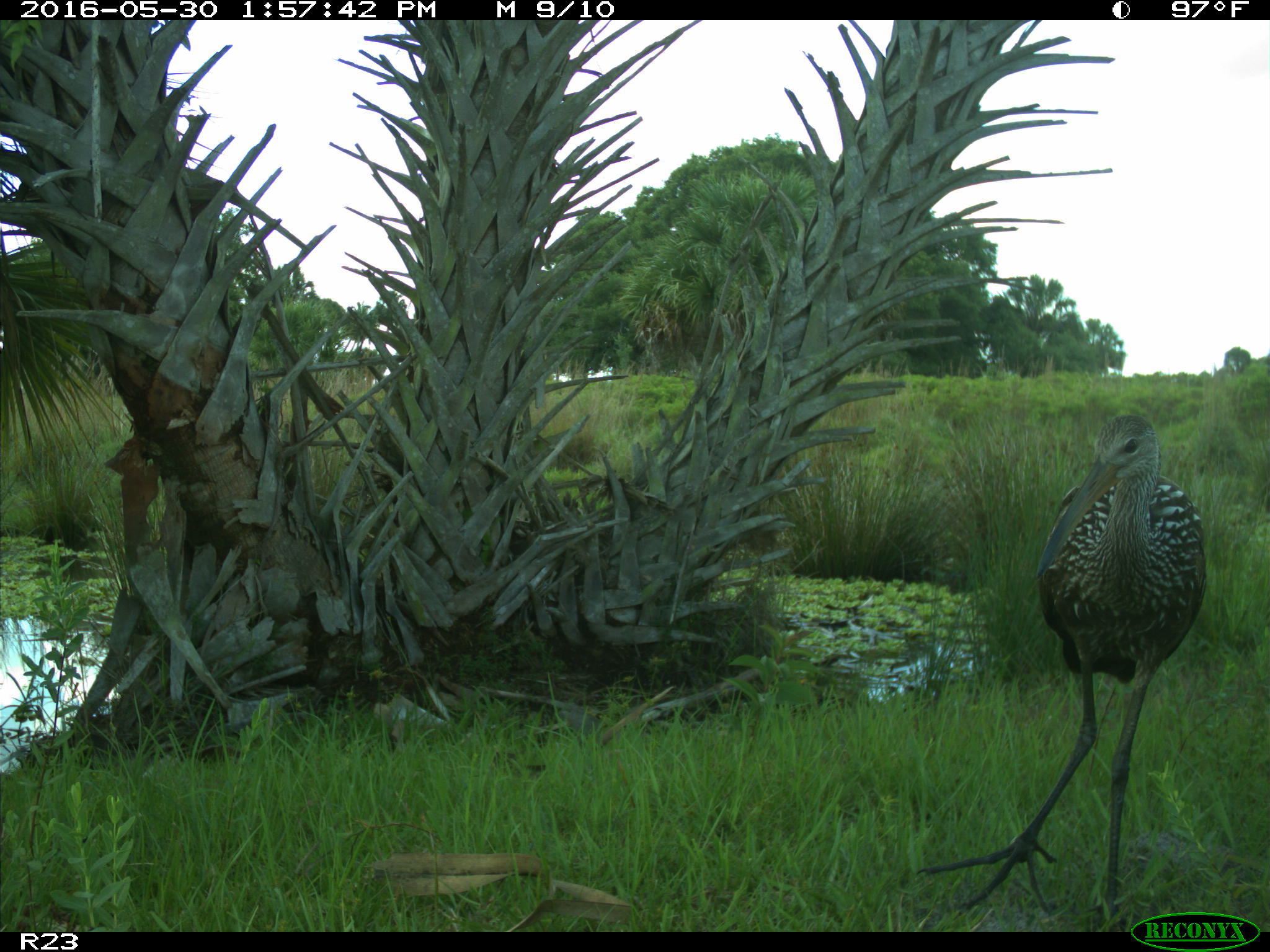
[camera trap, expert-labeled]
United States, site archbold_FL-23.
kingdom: Animalia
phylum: Chordata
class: Aves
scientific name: Aves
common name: birds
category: unidentified bird